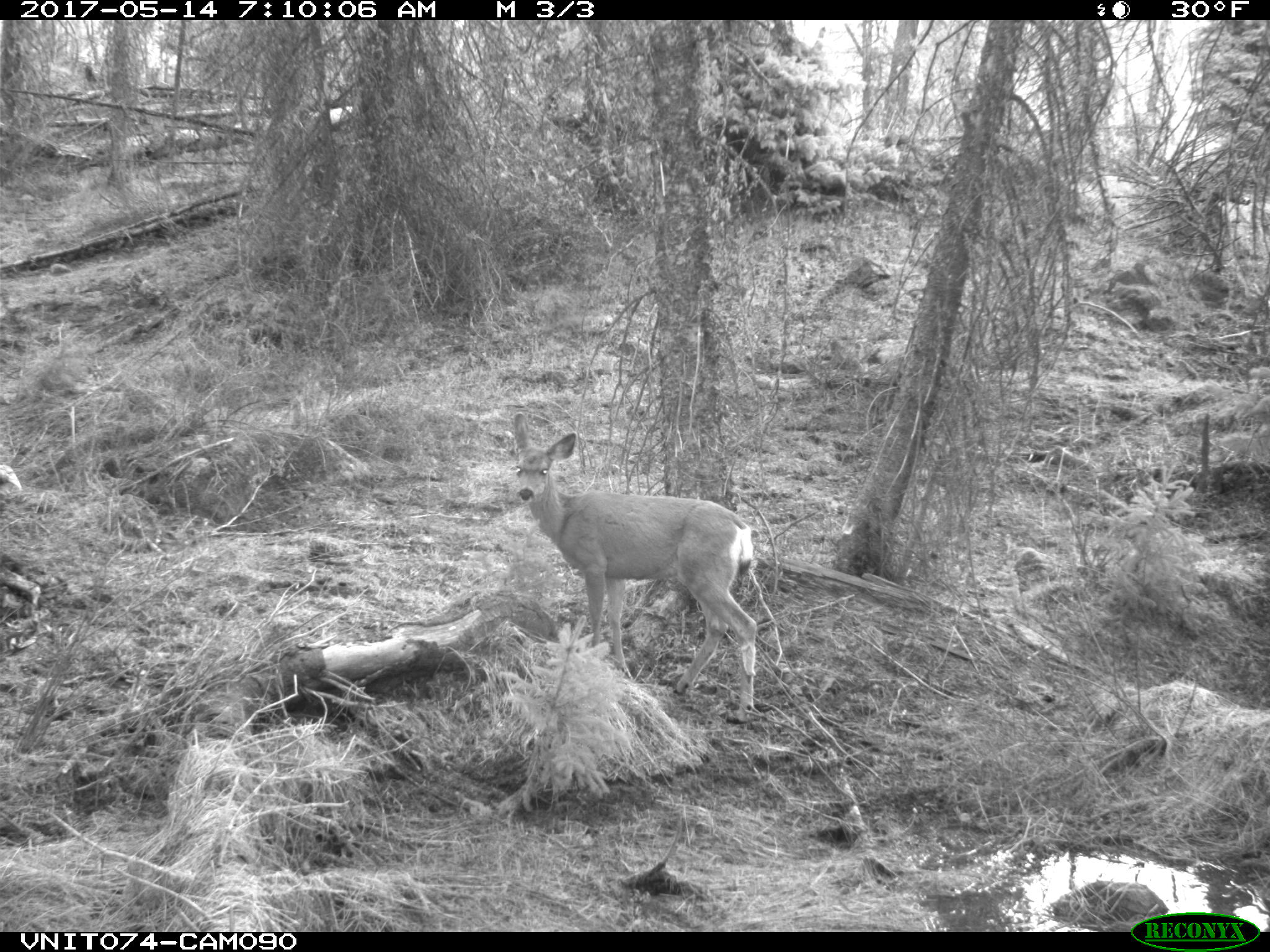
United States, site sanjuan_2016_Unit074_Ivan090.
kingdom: Animalia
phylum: Chordata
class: Mammalia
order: Artiodactyla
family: Cervidae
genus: Odocoileus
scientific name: Odocoileus hemionus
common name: mule deer